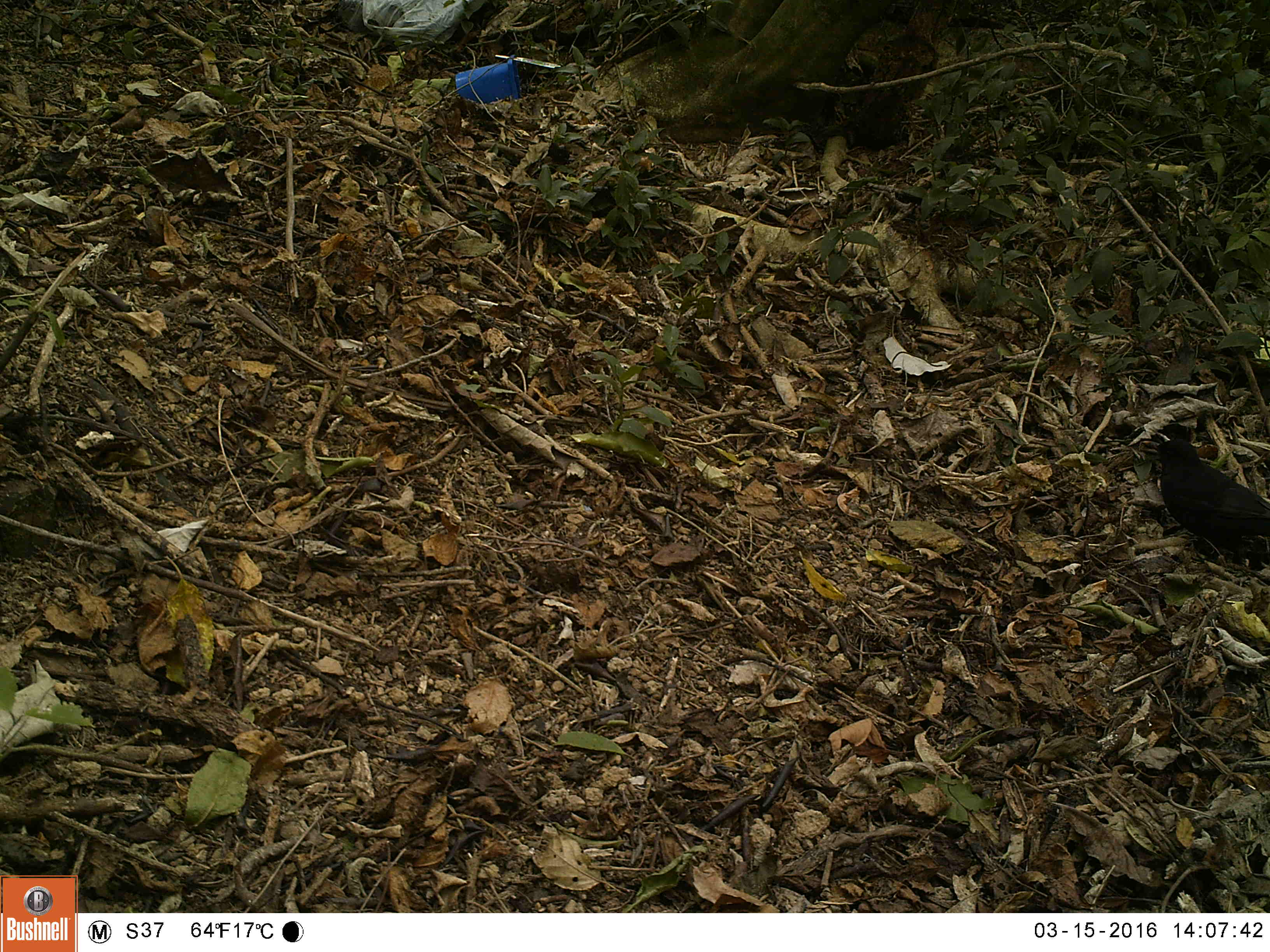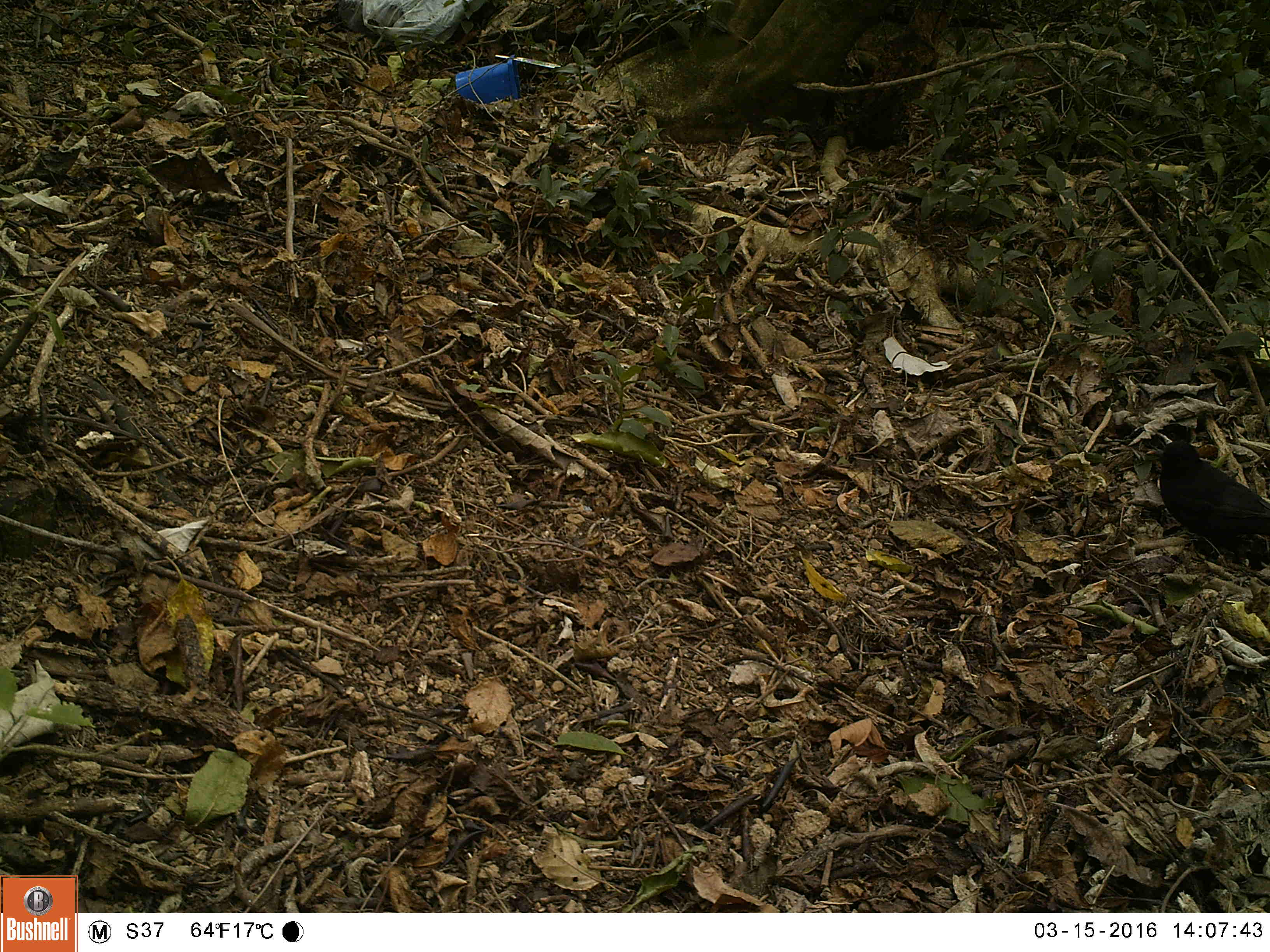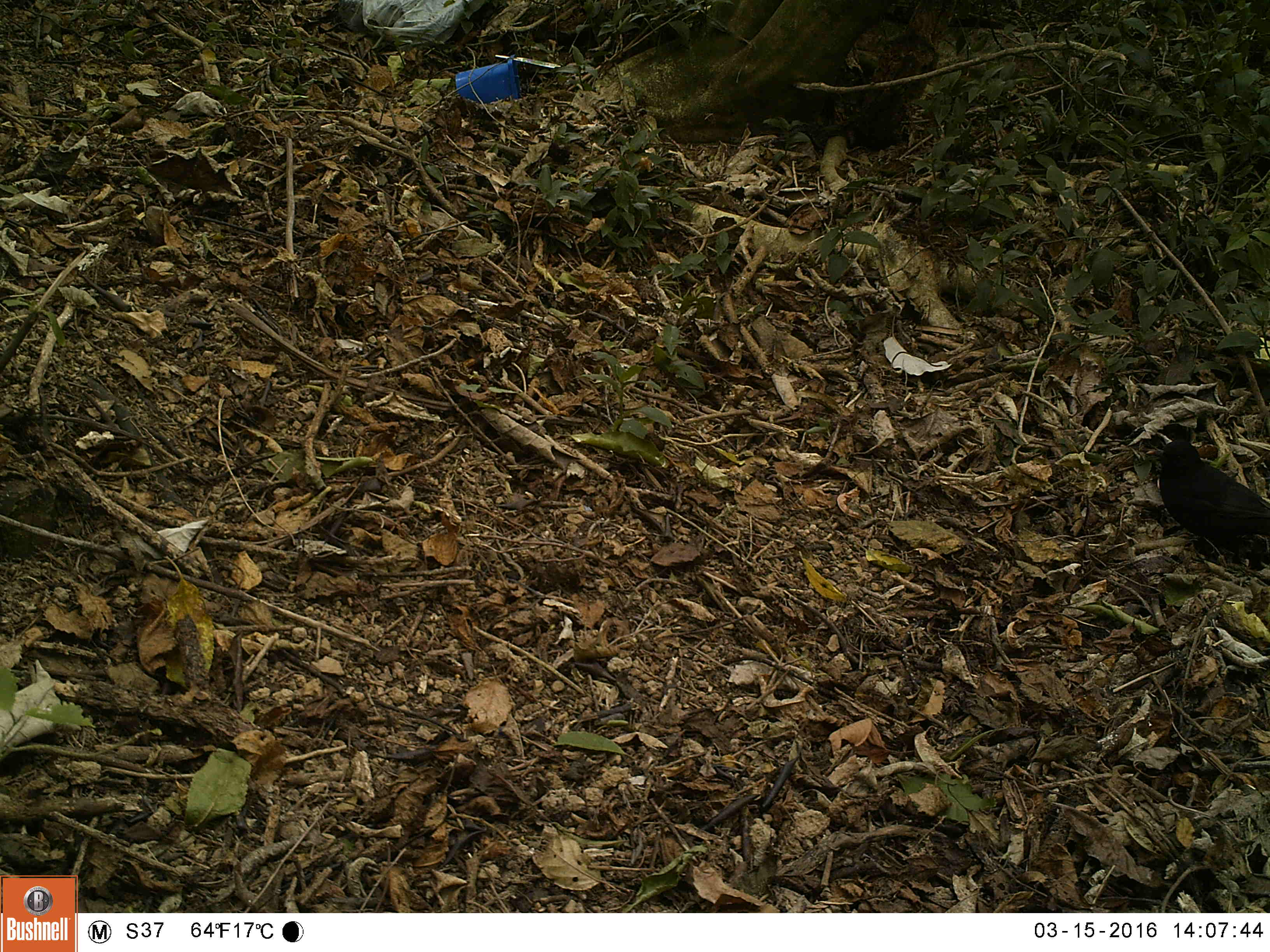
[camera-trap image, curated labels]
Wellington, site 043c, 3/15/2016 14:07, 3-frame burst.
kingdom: Animalia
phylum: Chordata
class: Aves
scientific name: Aves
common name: bird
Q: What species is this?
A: Bird (Aves).